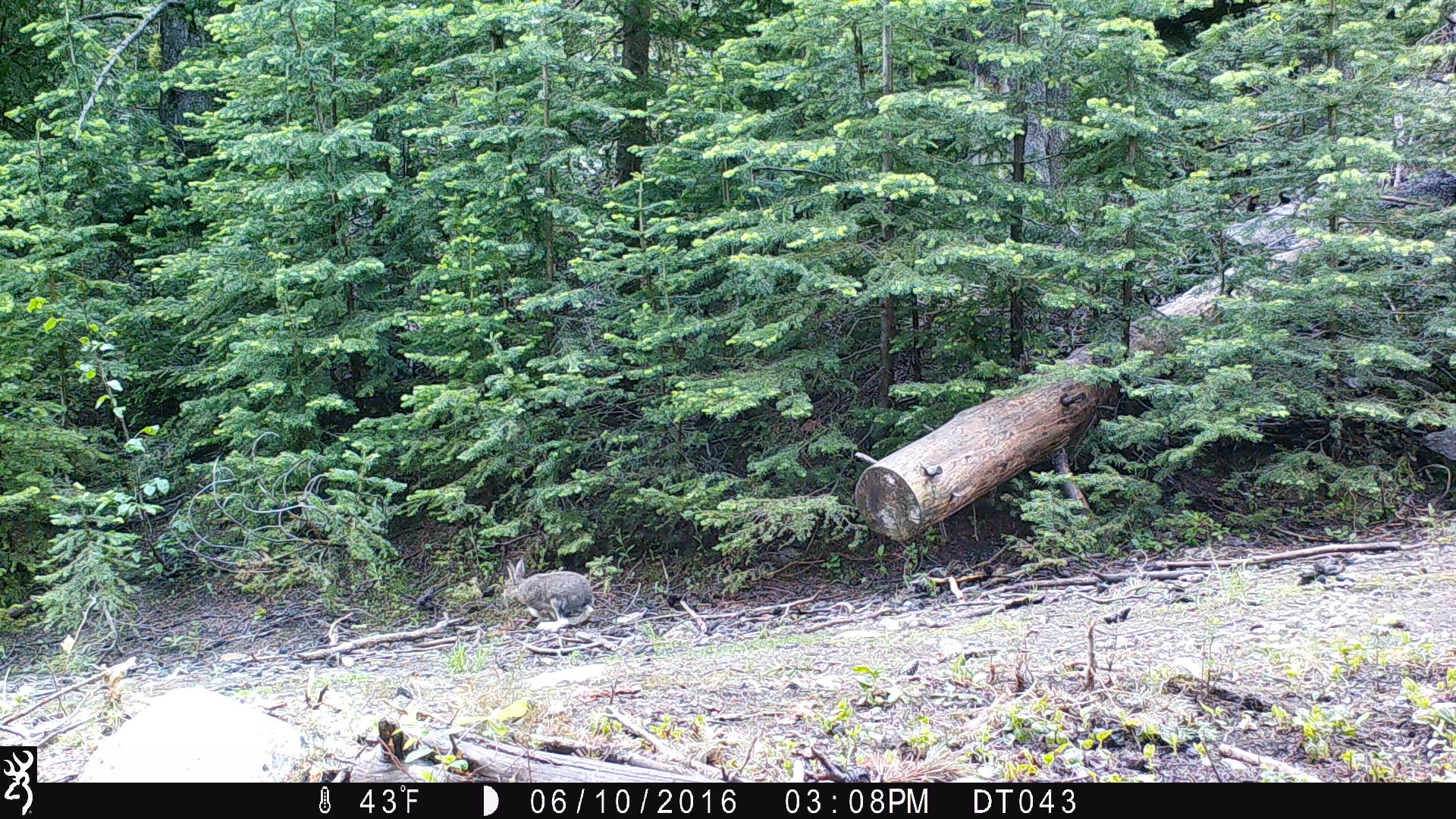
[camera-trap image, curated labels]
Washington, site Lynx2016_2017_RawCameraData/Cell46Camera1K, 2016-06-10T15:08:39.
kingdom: Animalia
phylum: Chordata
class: Mammalia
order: Lagomorpha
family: Leporidae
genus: Lepus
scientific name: Lepus americanus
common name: snowshoe hare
Lepus americanus (snowshoe hare). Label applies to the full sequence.